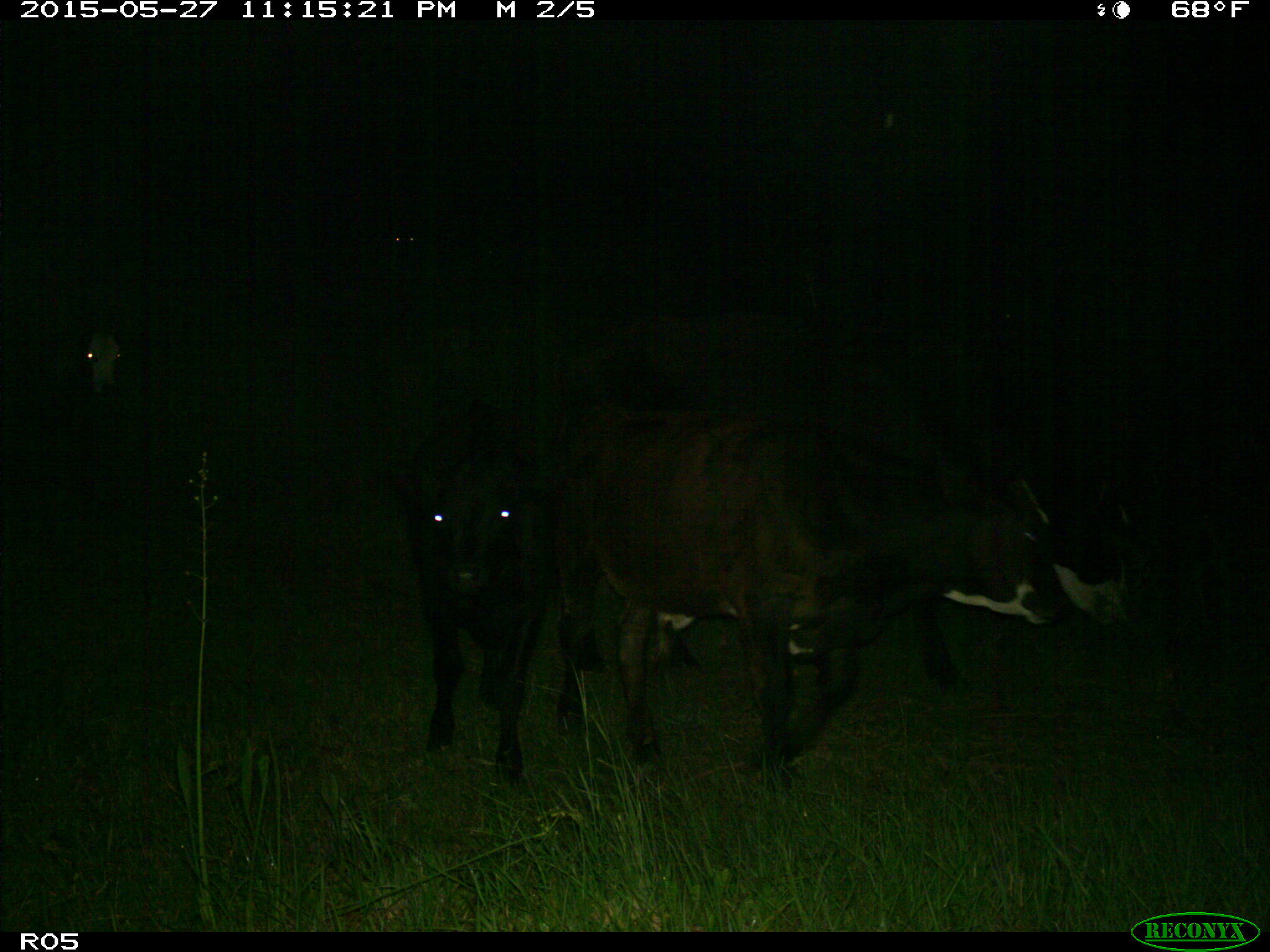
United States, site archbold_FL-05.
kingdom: Animalia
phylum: Chordata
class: Mammalia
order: Artiodactyla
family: Bovidae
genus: Bos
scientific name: Bos taurus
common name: domestic cow